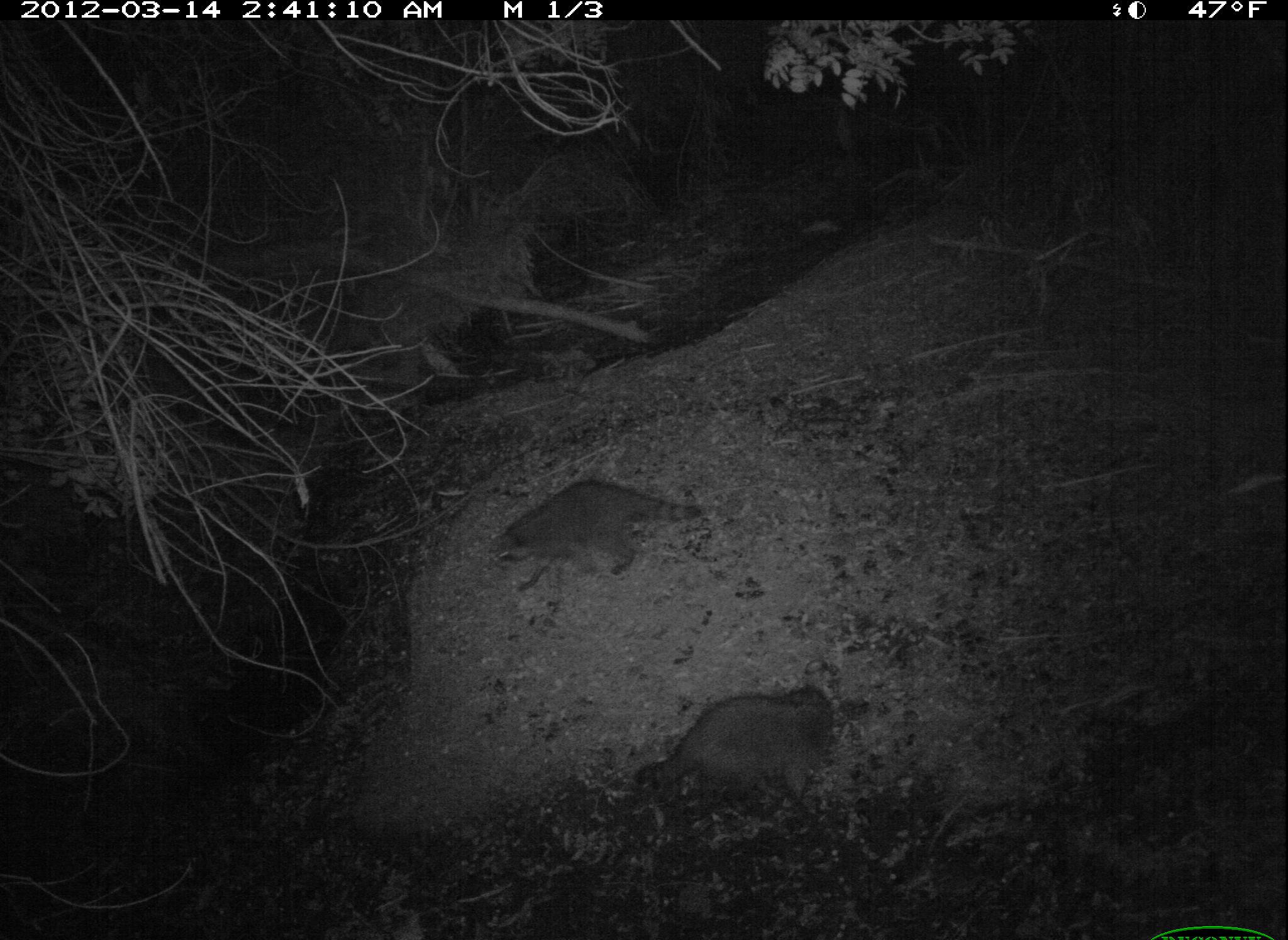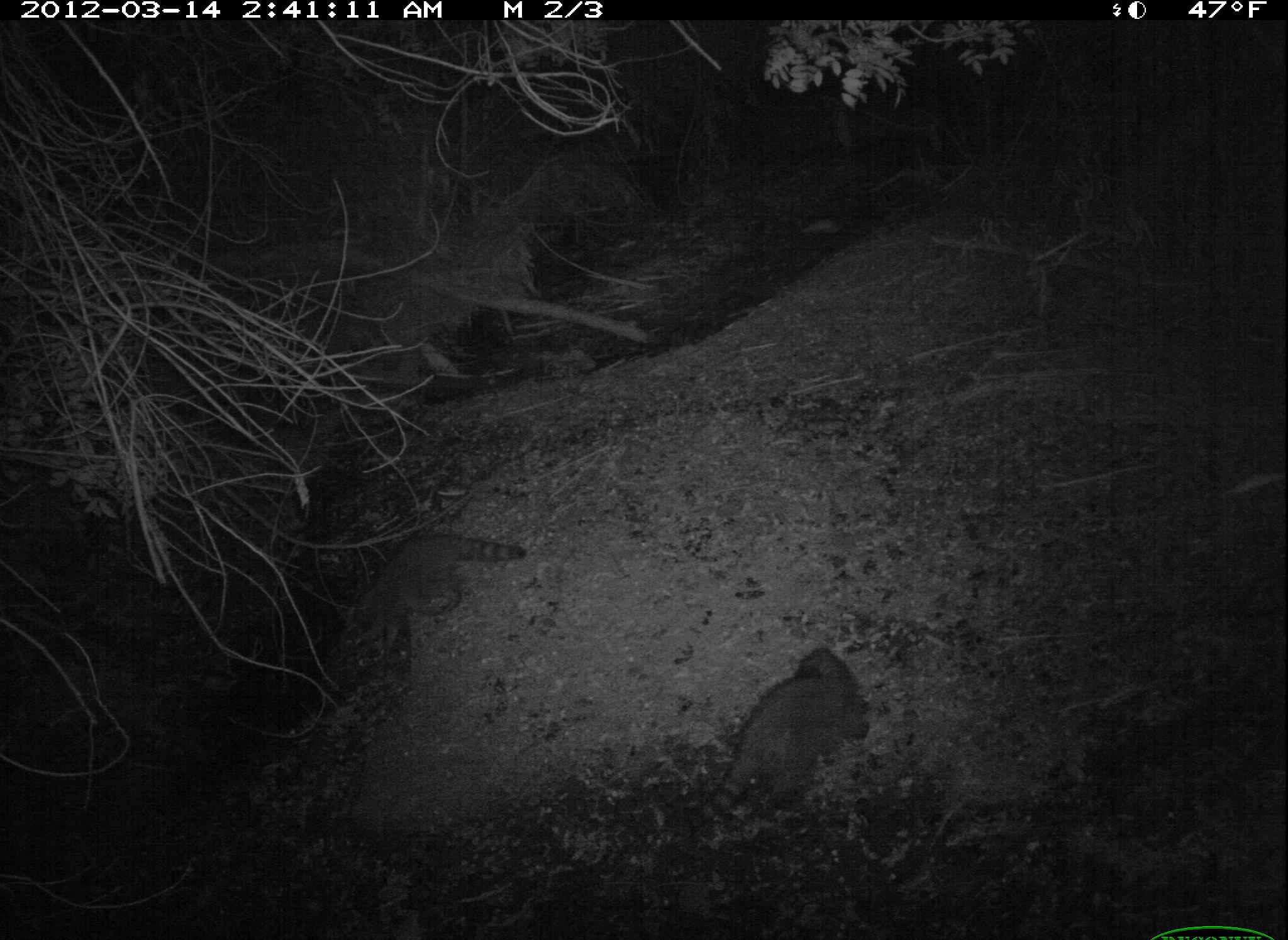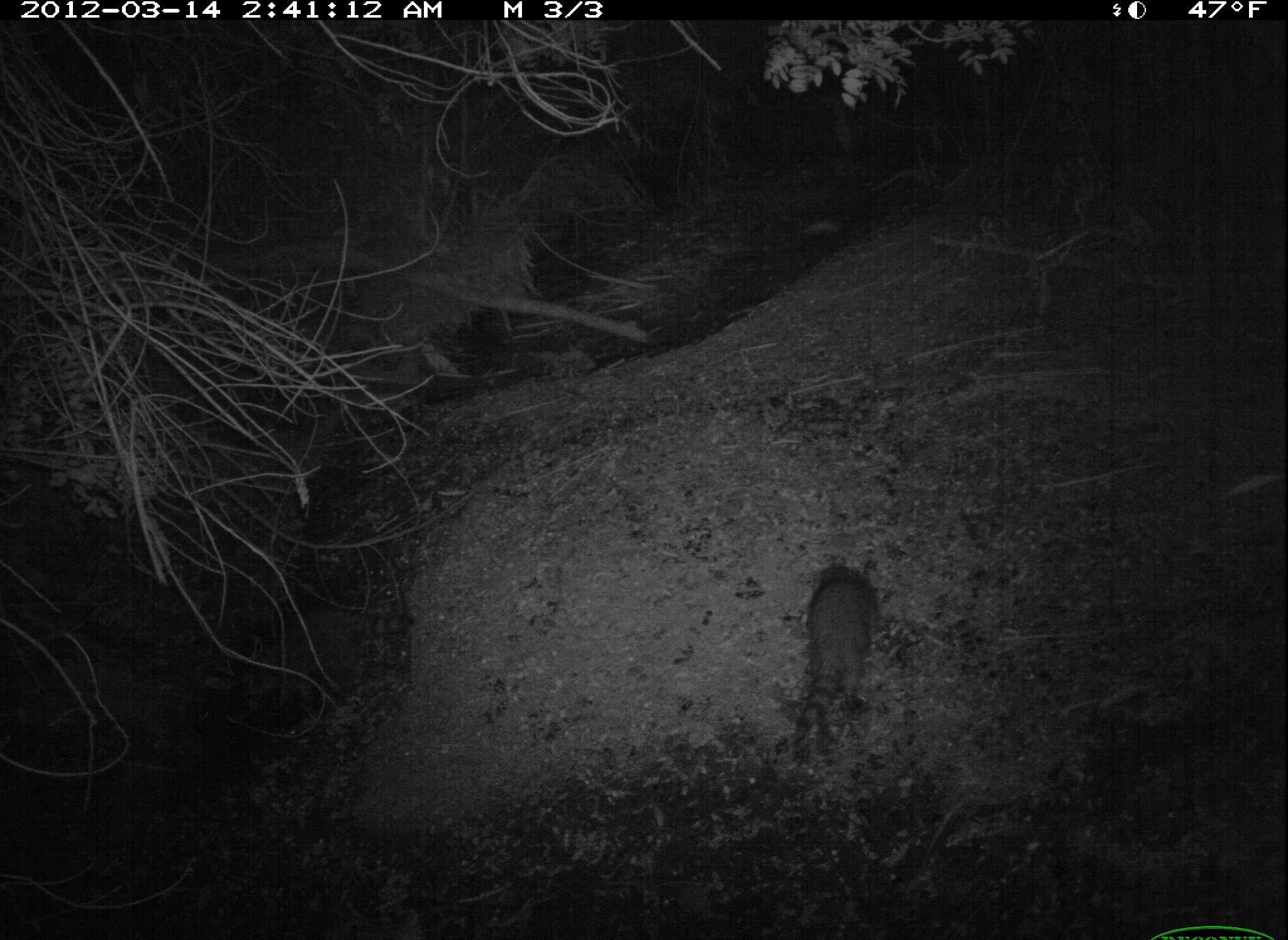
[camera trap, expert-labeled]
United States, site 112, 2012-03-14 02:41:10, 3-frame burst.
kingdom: Animalia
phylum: Chordata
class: Mammalia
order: Carnivora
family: Procyonidae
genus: Procyon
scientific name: Procyon lotor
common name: raccoon